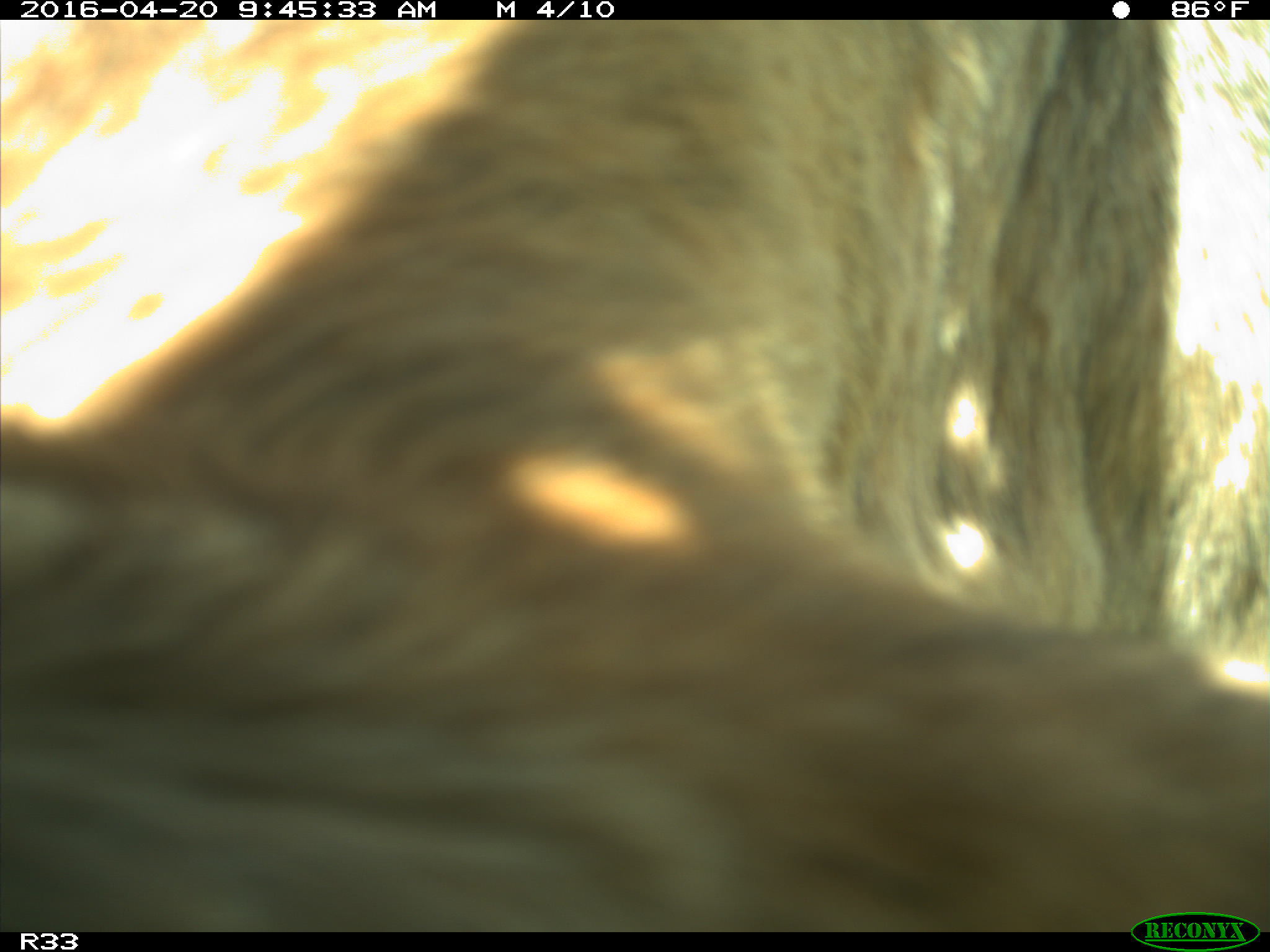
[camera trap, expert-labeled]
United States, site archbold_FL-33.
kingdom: Animalia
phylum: Chordata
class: Mammalia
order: Artiodactyla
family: Bovidae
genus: Bos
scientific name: Bos taurus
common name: domestic cow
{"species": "Bos taurus (domestic cow)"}